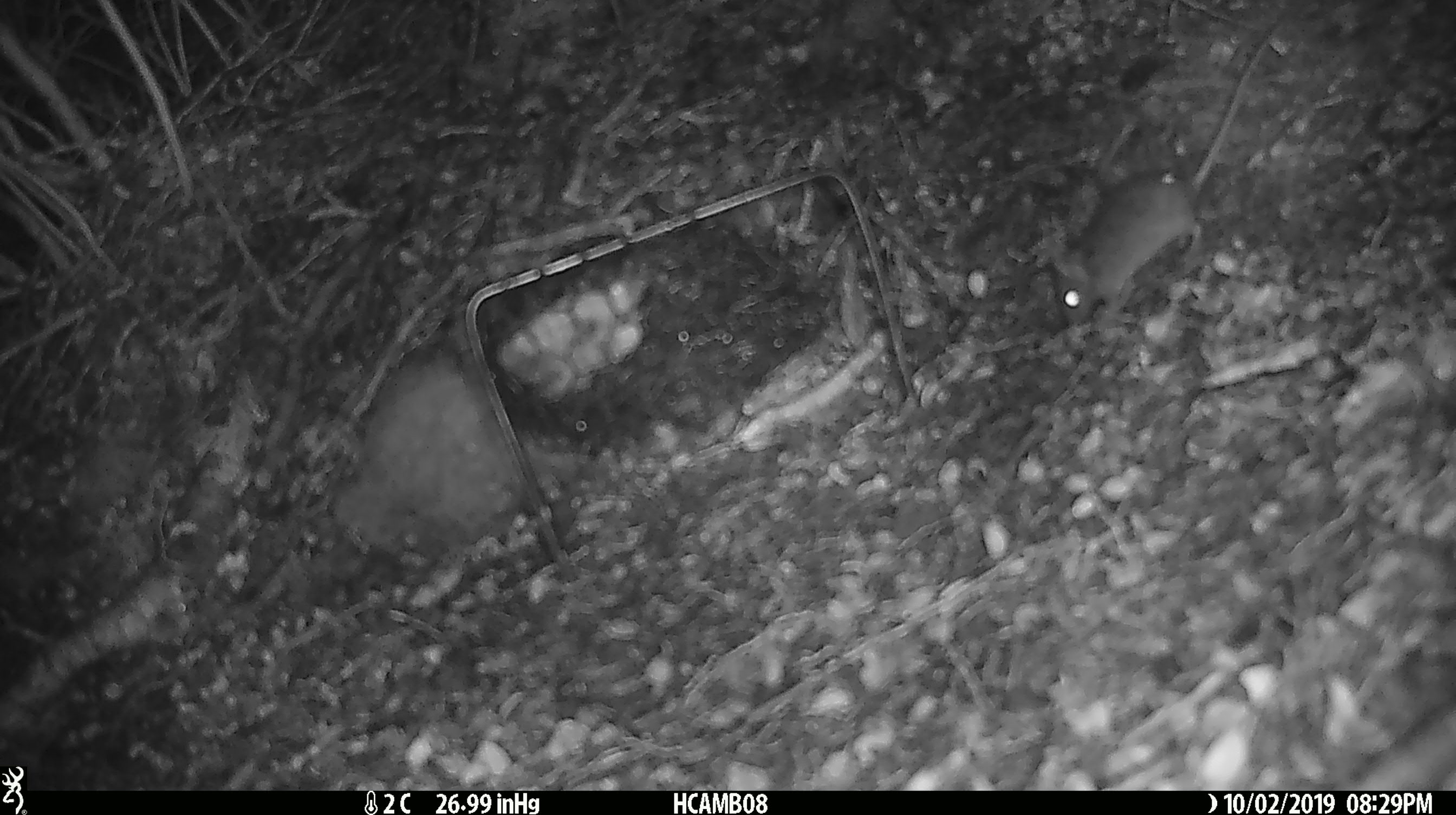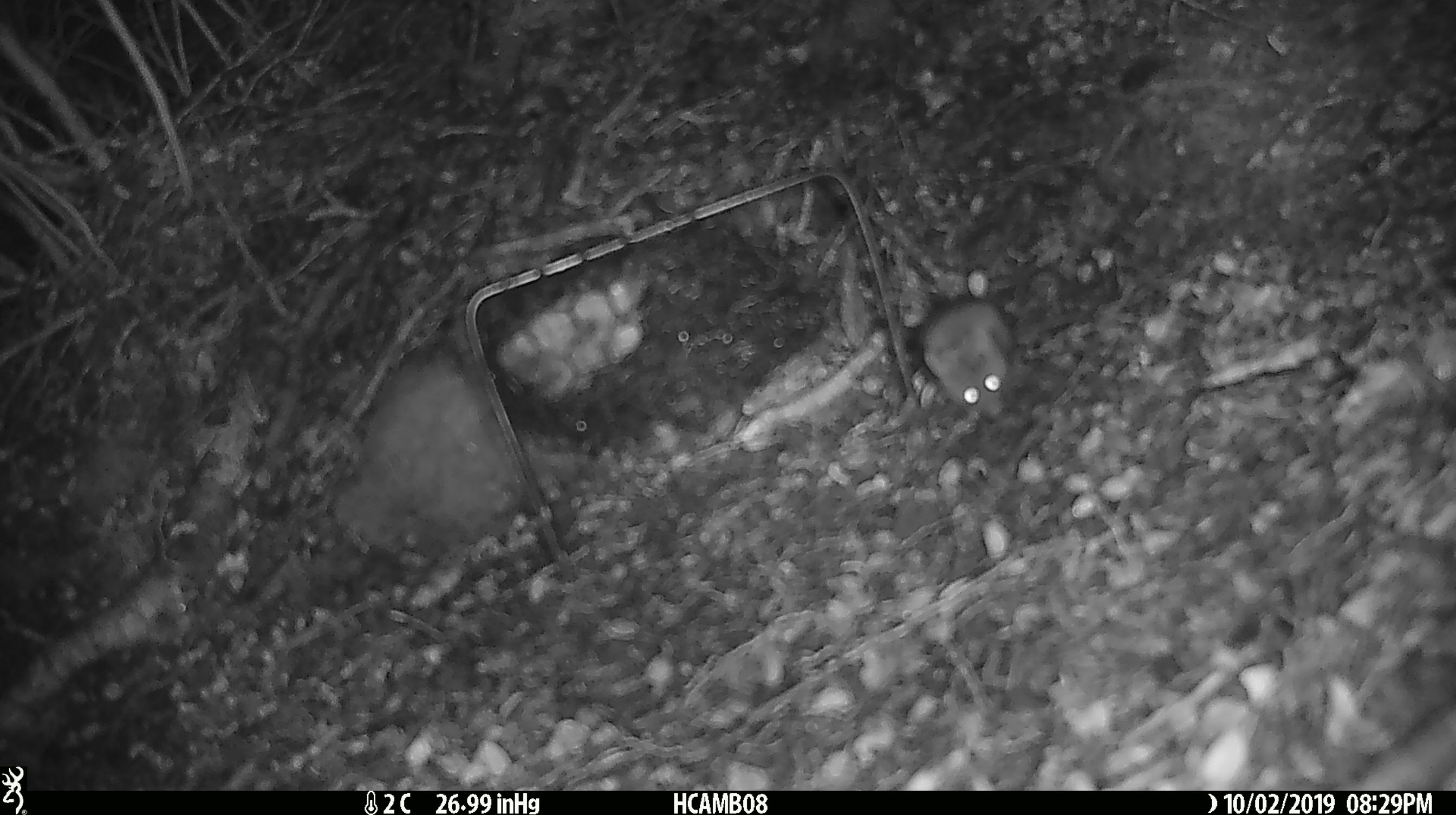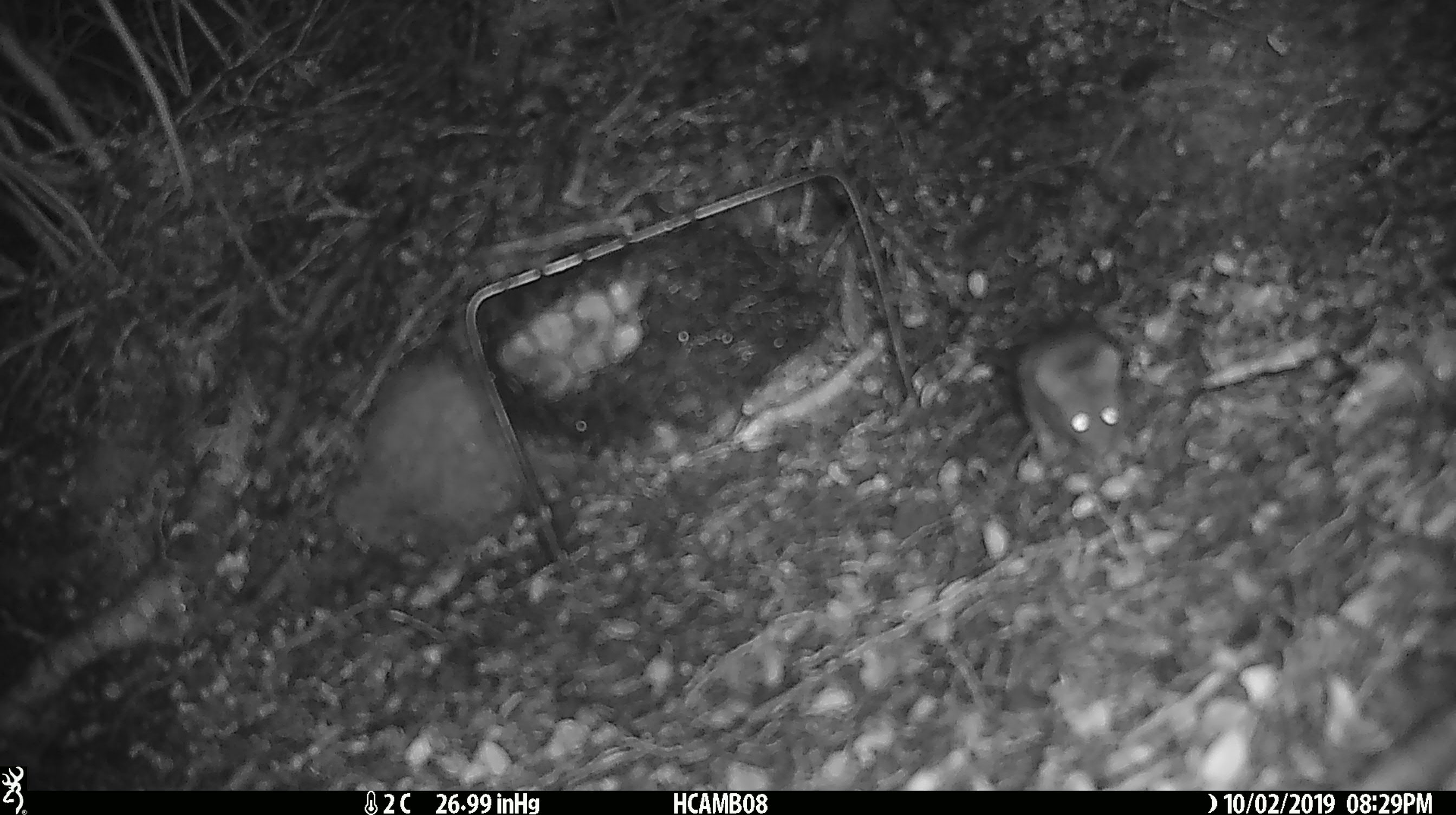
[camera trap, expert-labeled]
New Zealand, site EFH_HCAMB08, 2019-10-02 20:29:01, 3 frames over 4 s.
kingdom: Animalia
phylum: Chordata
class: Mammalia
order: Rodentia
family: Muridae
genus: Mus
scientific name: Mus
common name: mouse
Mouse (Mus).